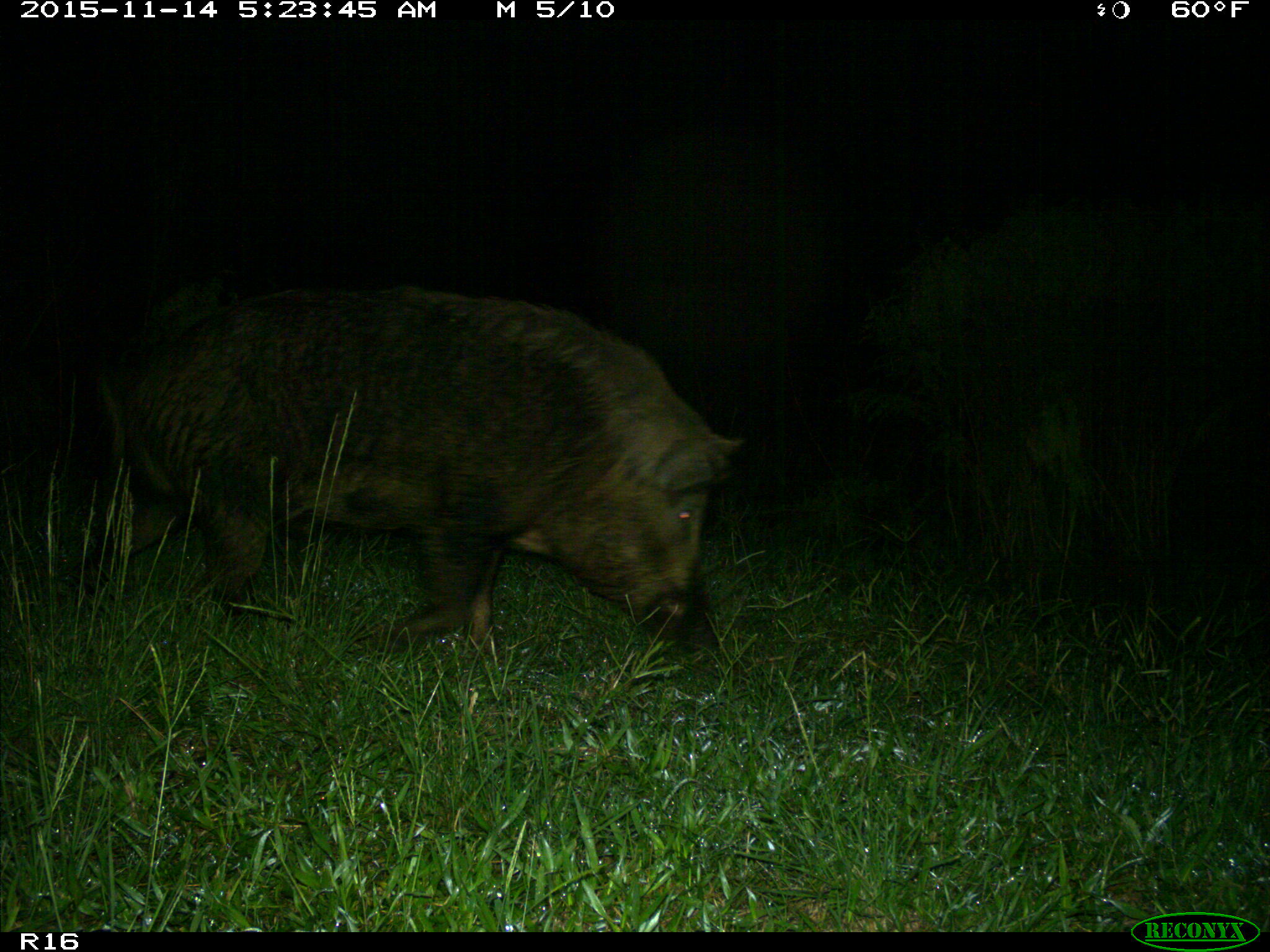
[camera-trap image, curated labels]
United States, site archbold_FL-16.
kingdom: Animalia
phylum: Chordata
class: Mammalia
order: Artiodactyla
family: Suidae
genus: Sus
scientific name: Sus scrofa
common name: wild boar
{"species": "Sus scrofa (wild boar)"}